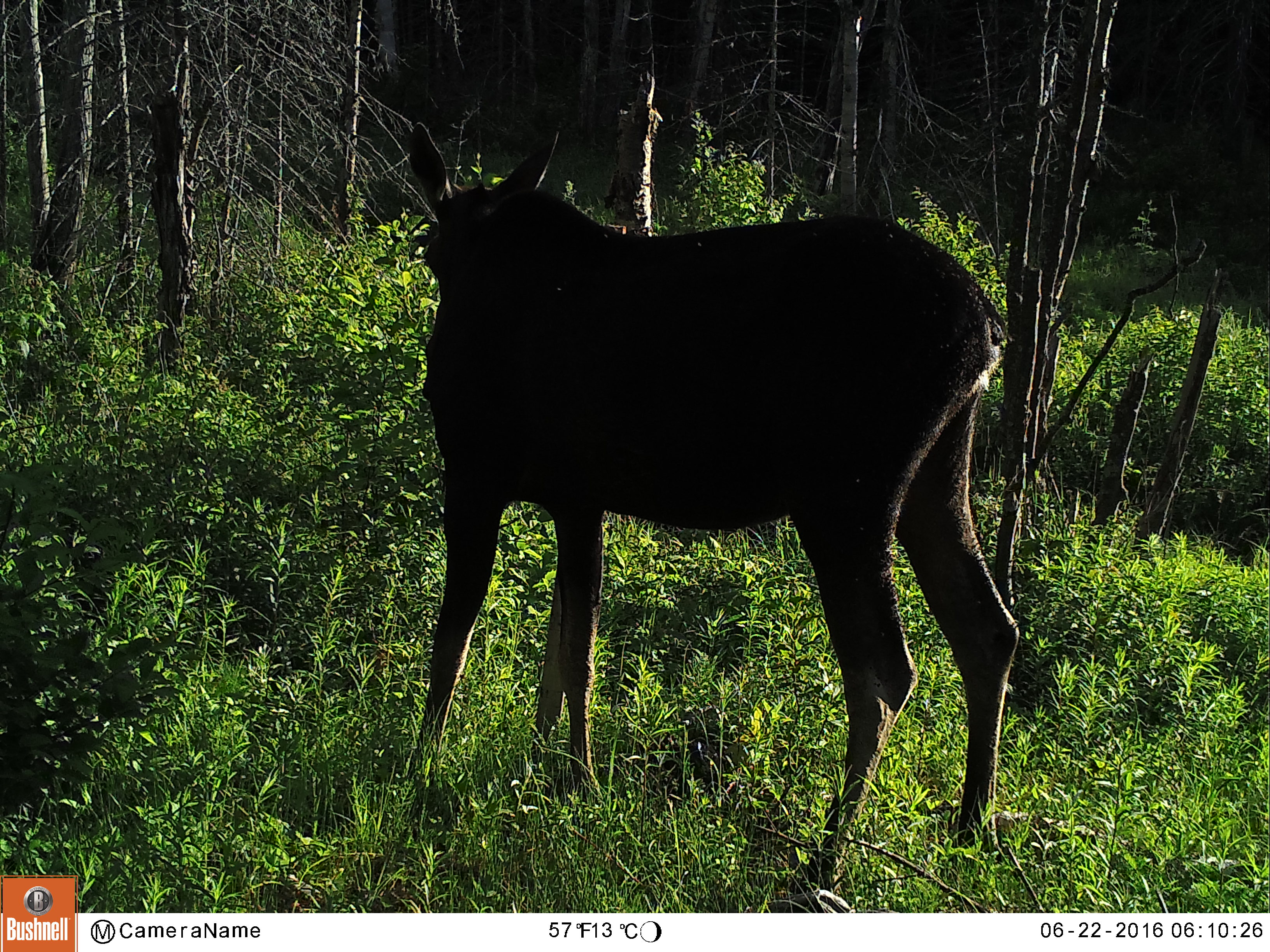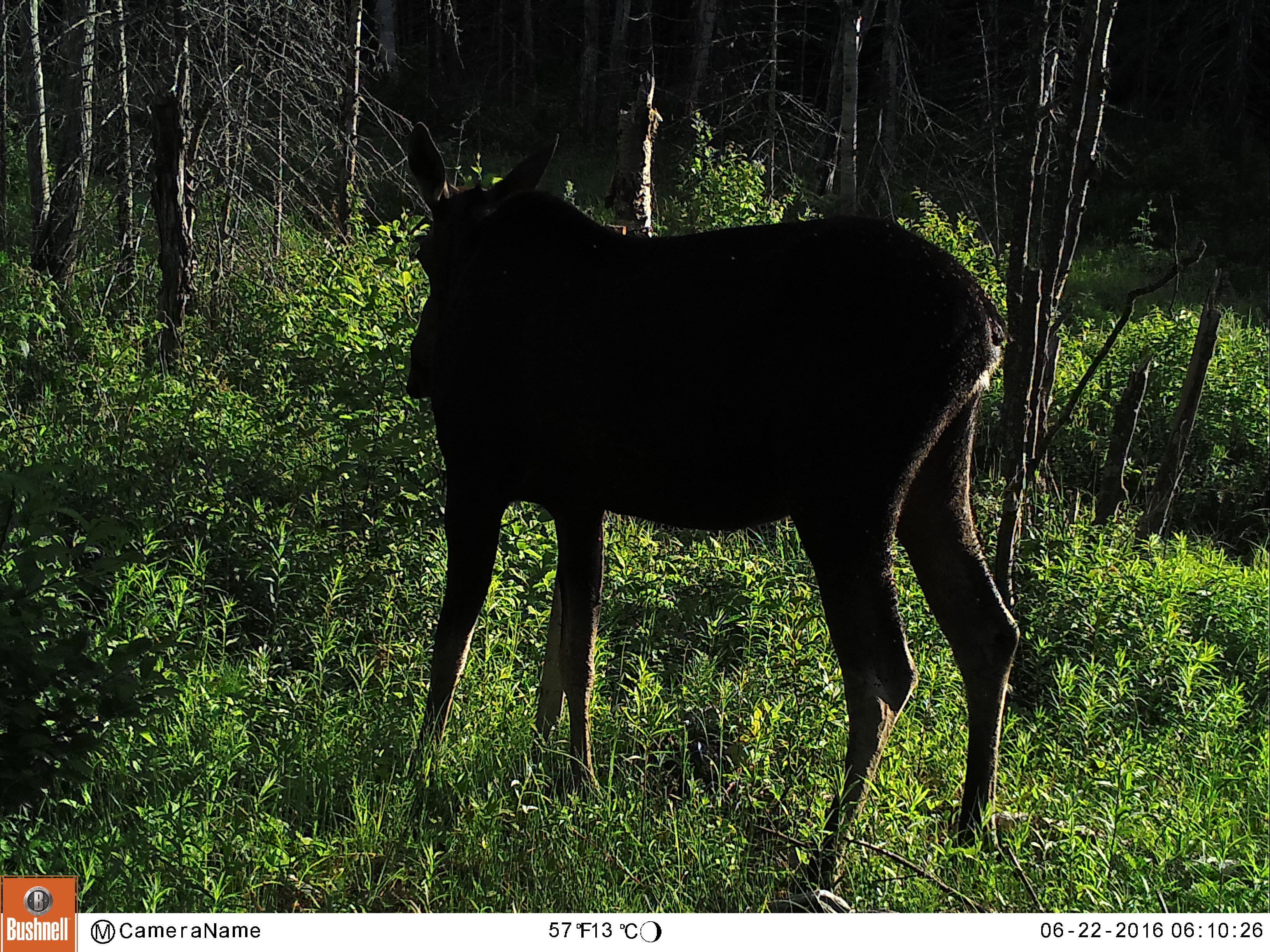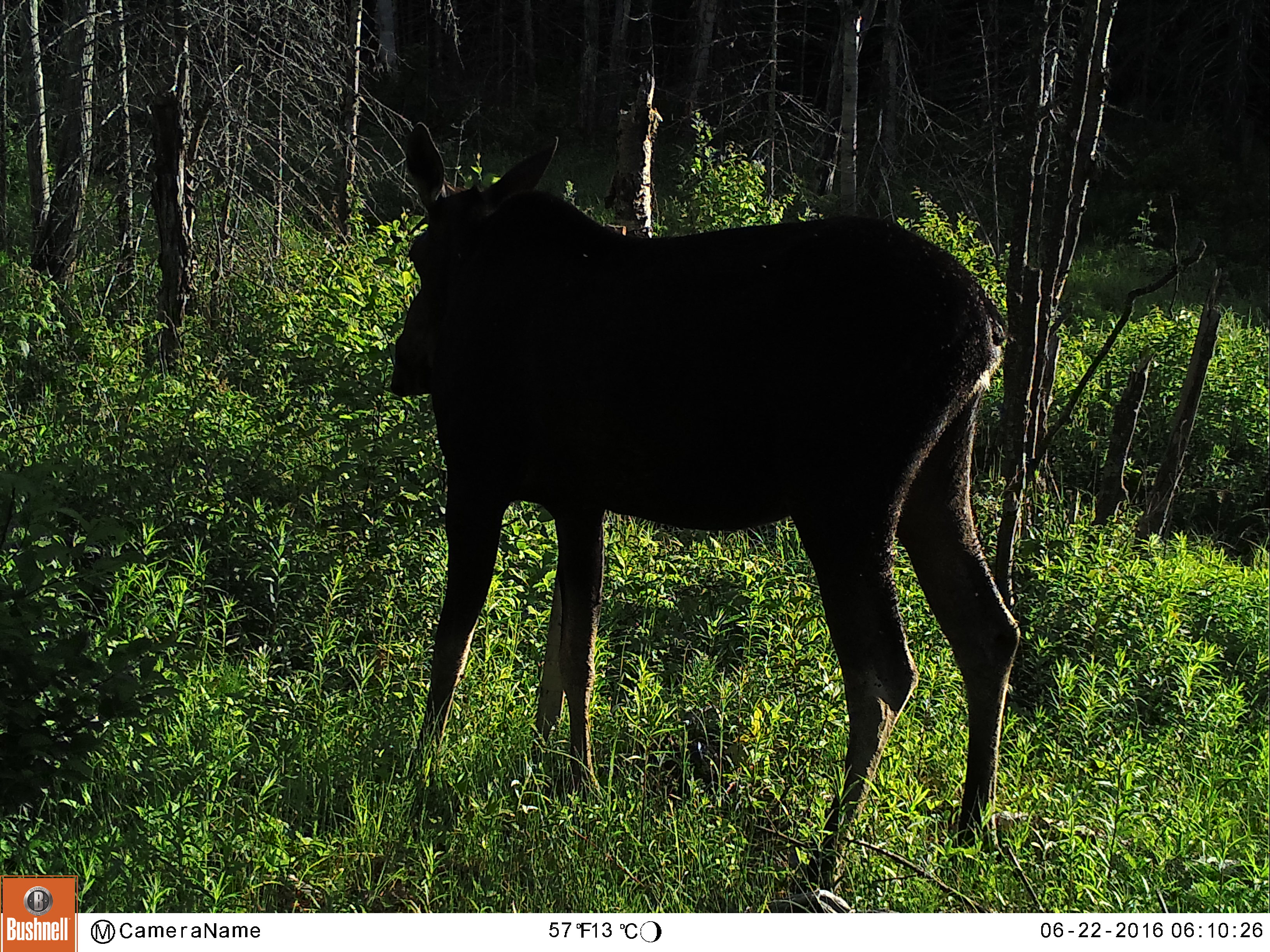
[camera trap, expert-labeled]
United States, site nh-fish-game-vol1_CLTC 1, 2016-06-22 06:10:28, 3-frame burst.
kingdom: Animalia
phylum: Chordata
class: Mammalia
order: Artiodactyla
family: Cervidae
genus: Alces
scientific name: Alces alces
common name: moose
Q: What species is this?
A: Moose (Alces alces).